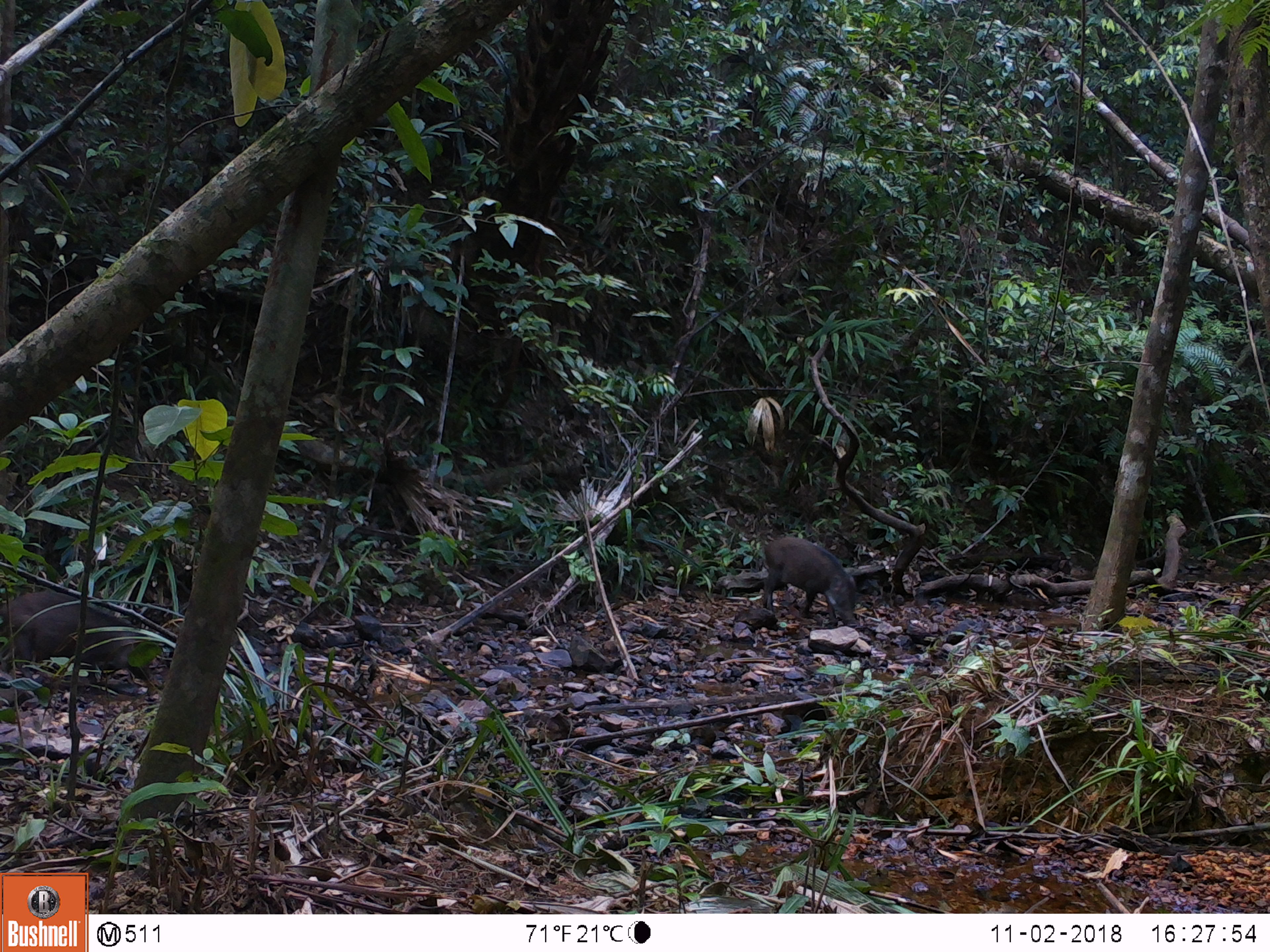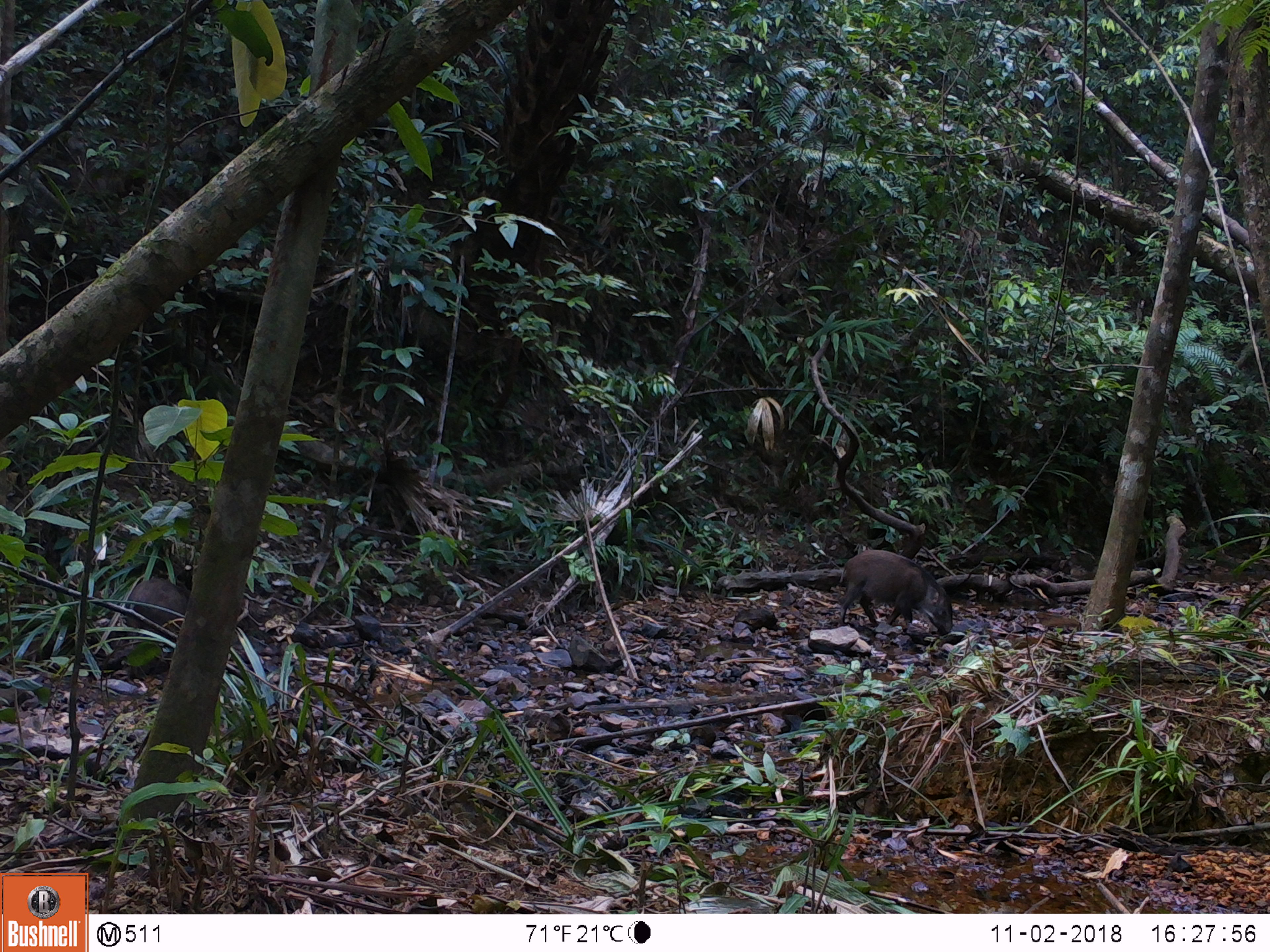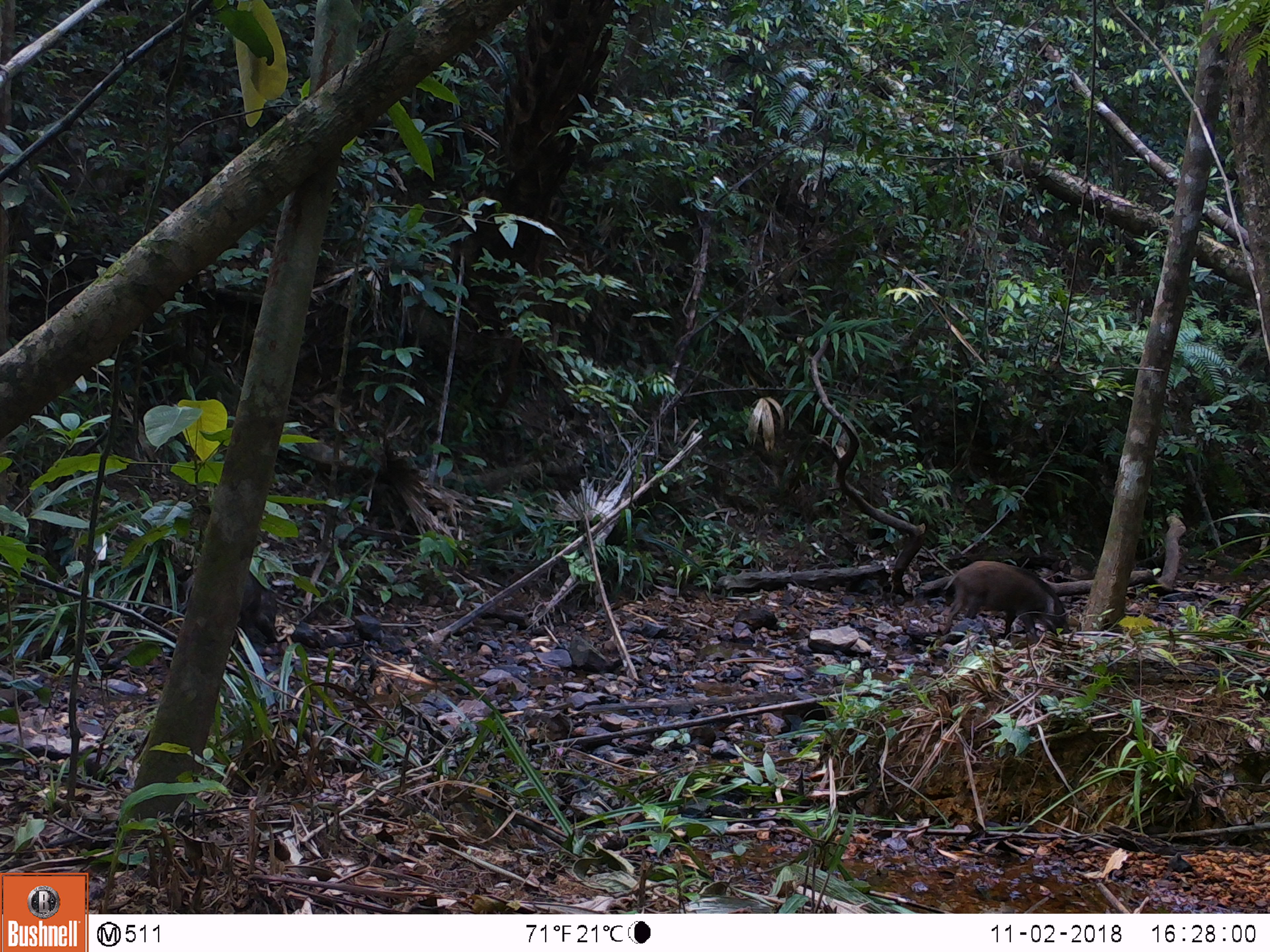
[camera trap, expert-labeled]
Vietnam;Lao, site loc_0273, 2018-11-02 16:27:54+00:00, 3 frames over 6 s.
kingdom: Animalia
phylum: Chordata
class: Mammalia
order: Artiodactyla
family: Suidae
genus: Sus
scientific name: Sus scrofa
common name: eurasian wild pig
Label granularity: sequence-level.